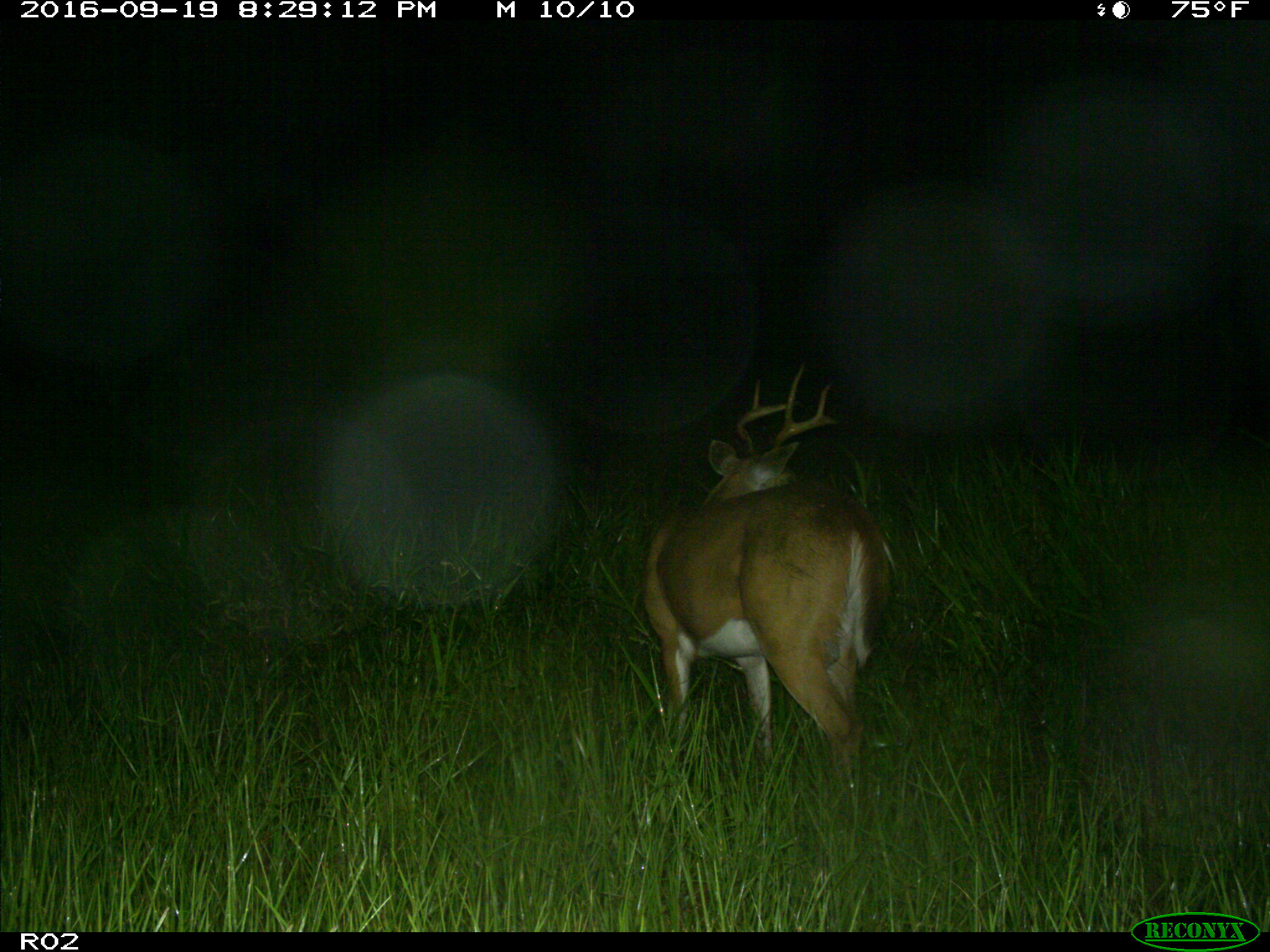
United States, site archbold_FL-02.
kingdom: Animalia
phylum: Chordata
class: Mammalia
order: Artiodactyla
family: Cervidae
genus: Odocoileus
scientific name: Odocoileus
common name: deer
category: unidentified deer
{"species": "unidentified deer (deer) (Odocoileus)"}